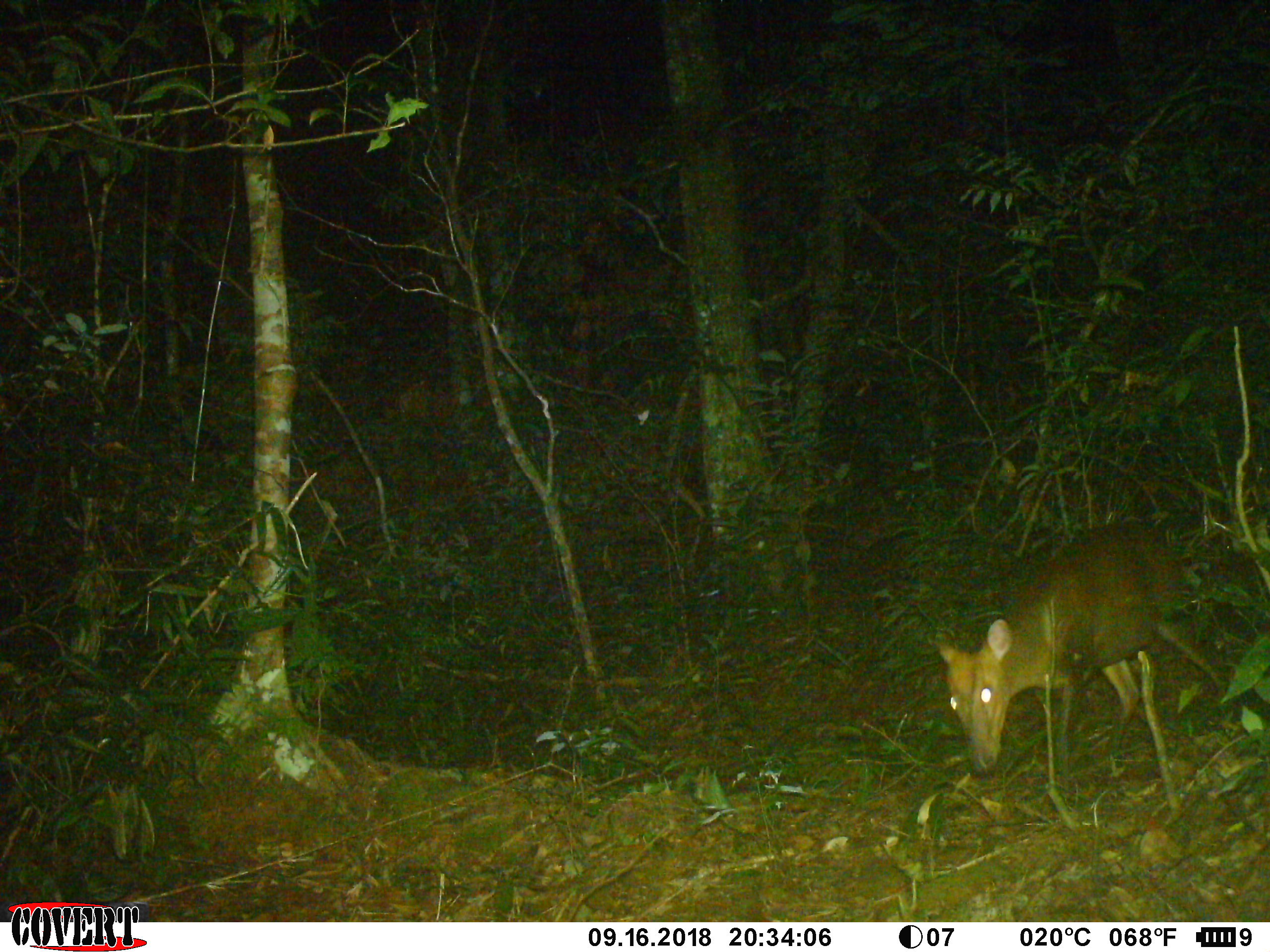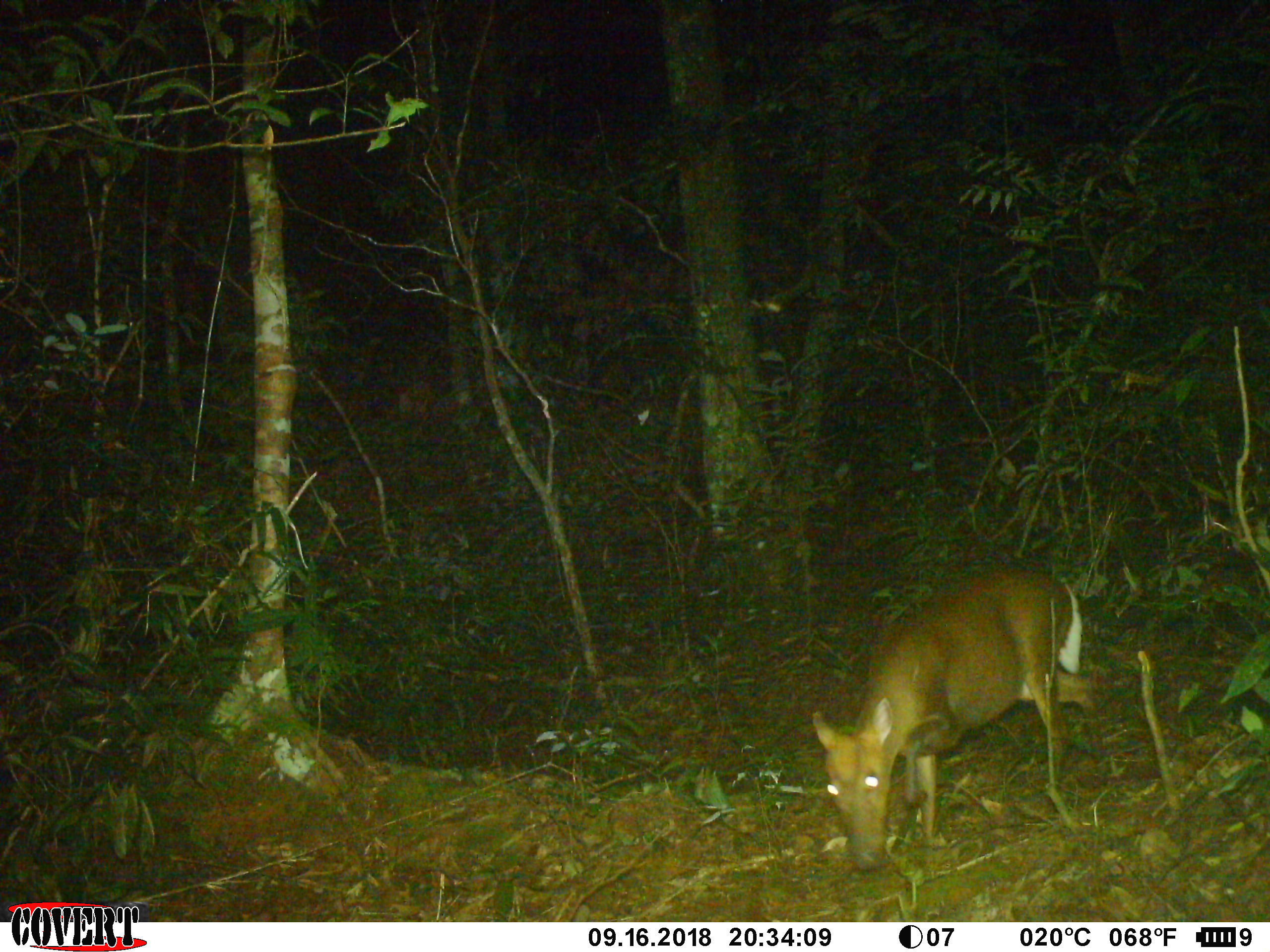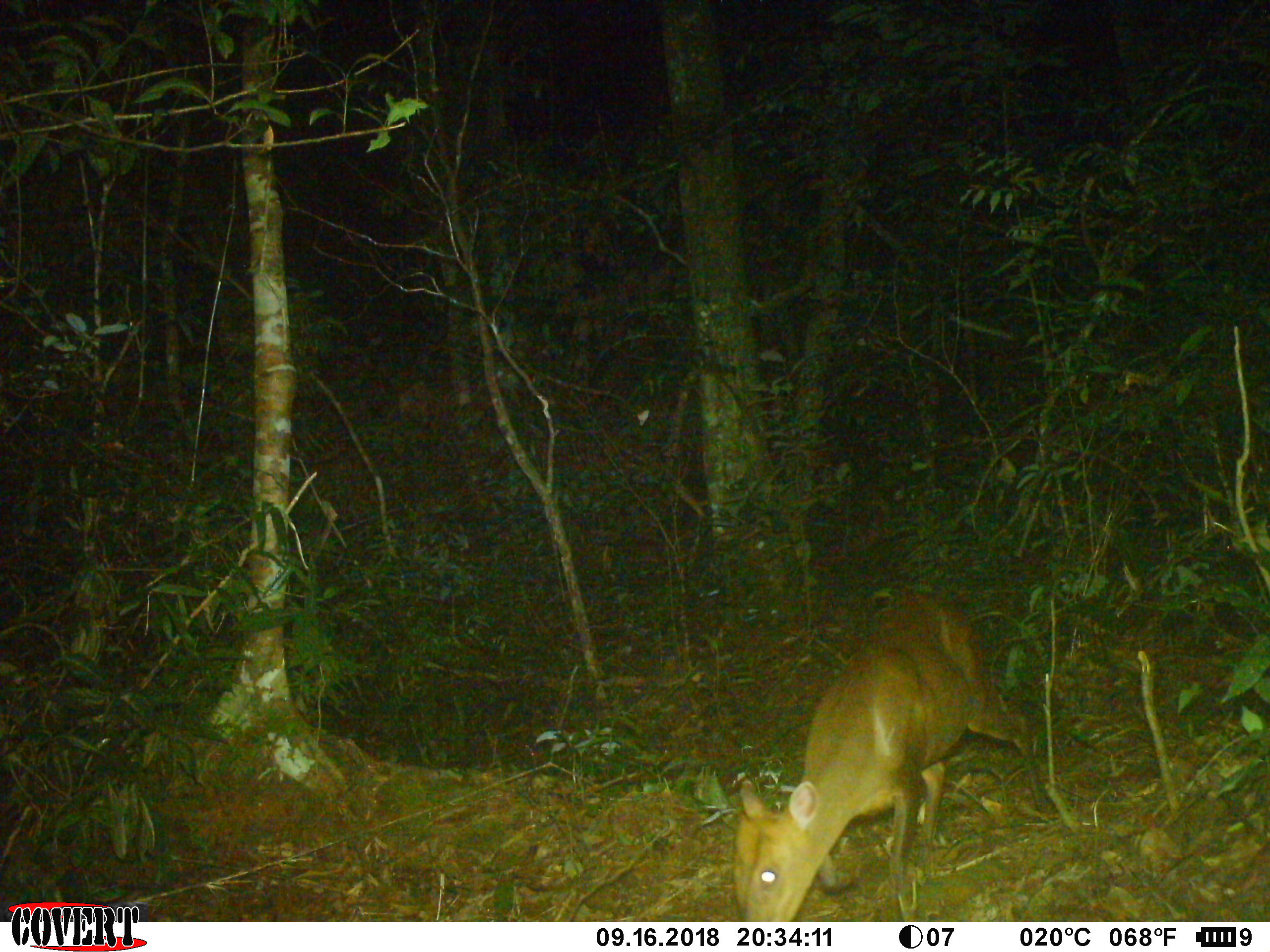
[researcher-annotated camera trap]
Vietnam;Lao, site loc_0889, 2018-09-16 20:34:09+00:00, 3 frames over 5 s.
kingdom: Animalia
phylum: Chordata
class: Mammalia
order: Artiodactyla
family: Cervidae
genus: Muntiacus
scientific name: Muntiacus rooseveltorum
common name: roosevelt's muntjac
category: roosevelts muntjac group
Roosevelts muntjac group (roosevelt's muntjac) (Muntiacus rooseveltorum). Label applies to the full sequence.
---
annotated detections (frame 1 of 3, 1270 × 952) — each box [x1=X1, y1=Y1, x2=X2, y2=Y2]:
roosevelts muntjac group: [x1=932, y1=520, x2=1228, y2=798]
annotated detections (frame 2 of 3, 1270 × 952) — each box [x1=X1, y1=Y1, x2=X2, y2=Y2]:
roosevelts muntjac group: [x1=810, y1=566, x2=1104, y2=871]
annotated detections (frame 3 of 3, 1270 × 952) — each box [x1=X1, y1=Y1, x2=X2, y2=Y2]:
roosevelts muntjac group: [x1=731, y1=600, x2=1049, y2=922]